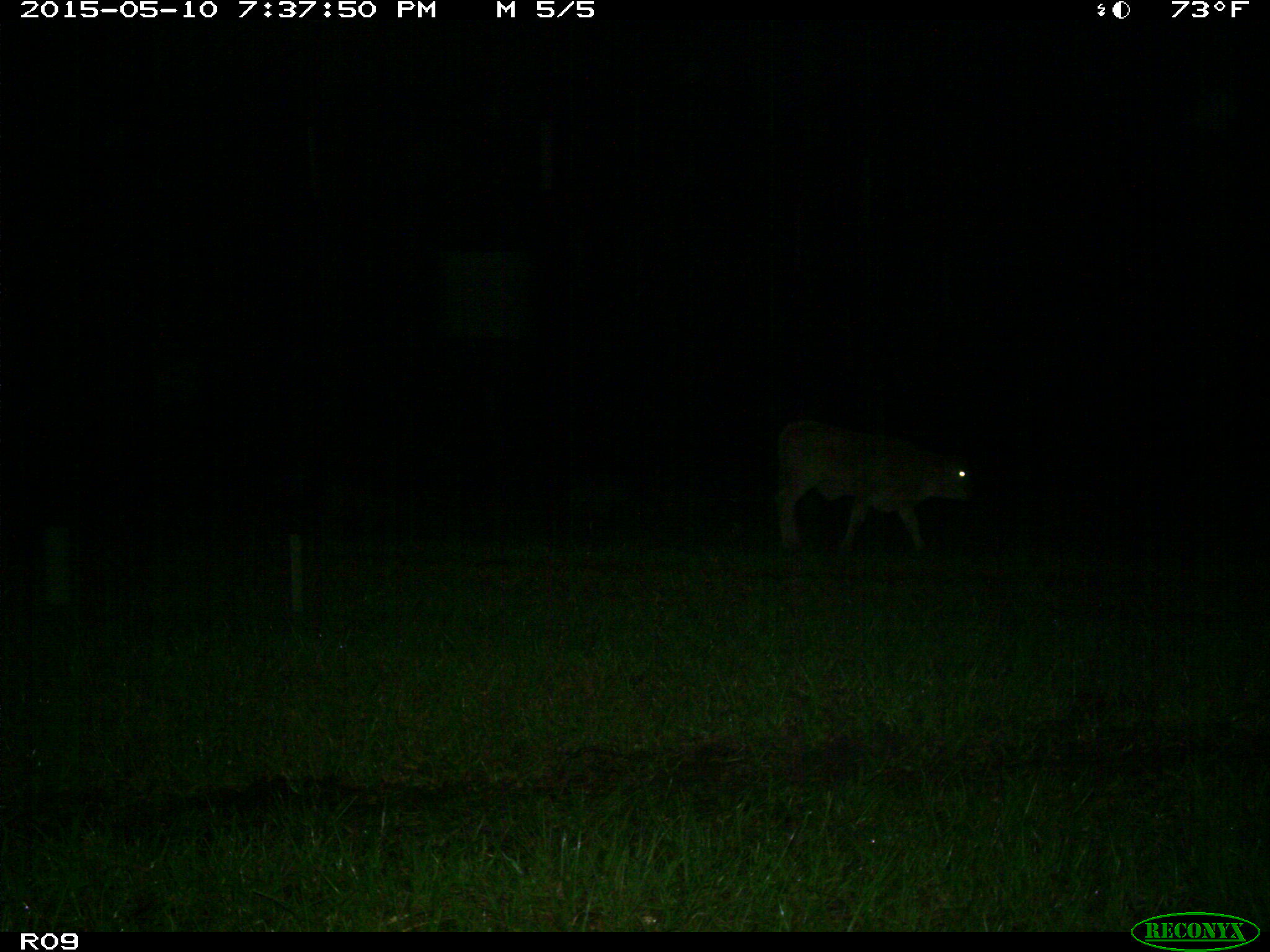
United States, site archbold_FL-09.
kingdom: Animalia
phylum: Chordata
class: Mammalia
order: Artiodactyla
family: Bovidae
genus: Bos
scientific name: Bos taurus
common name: domestic cow